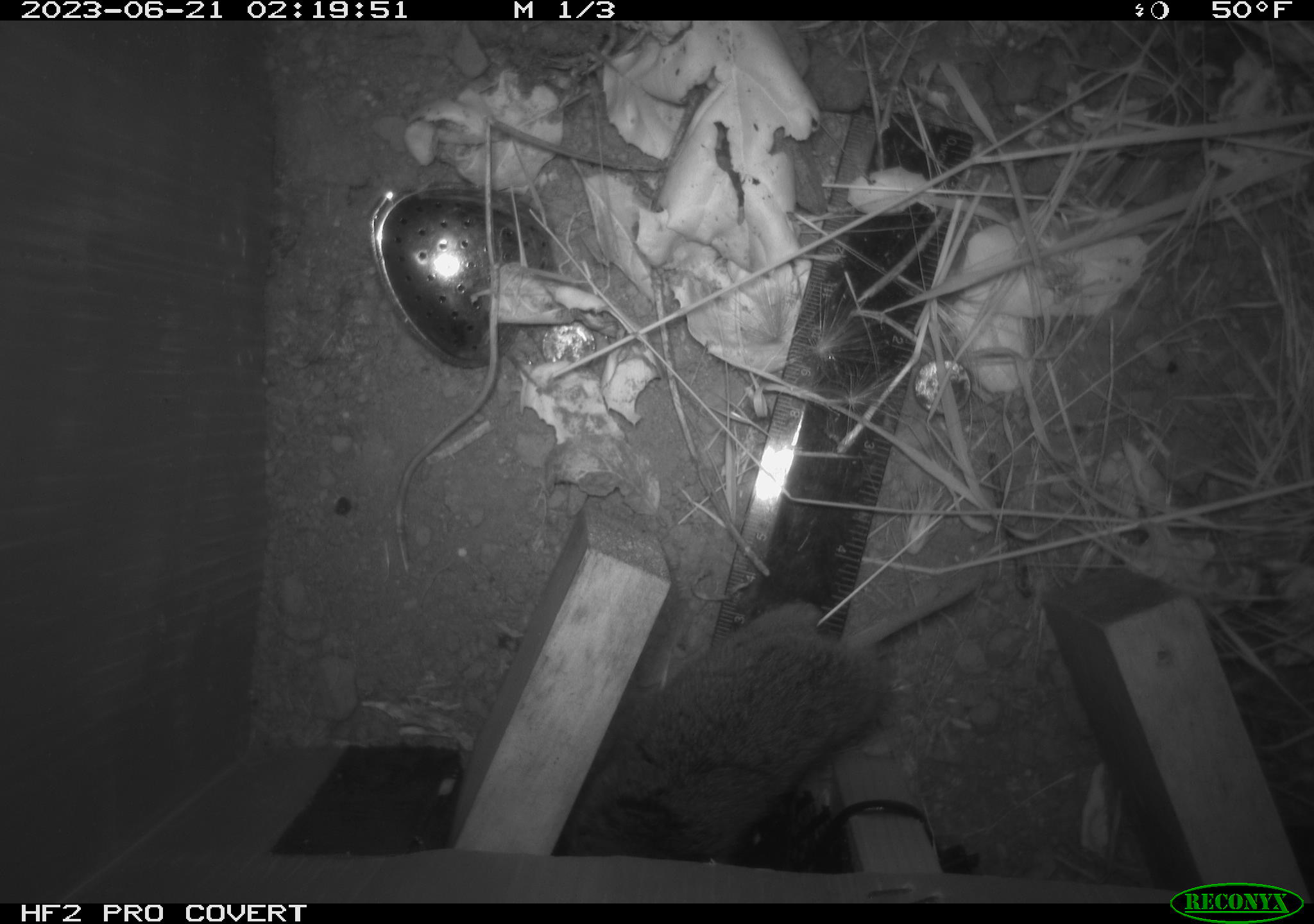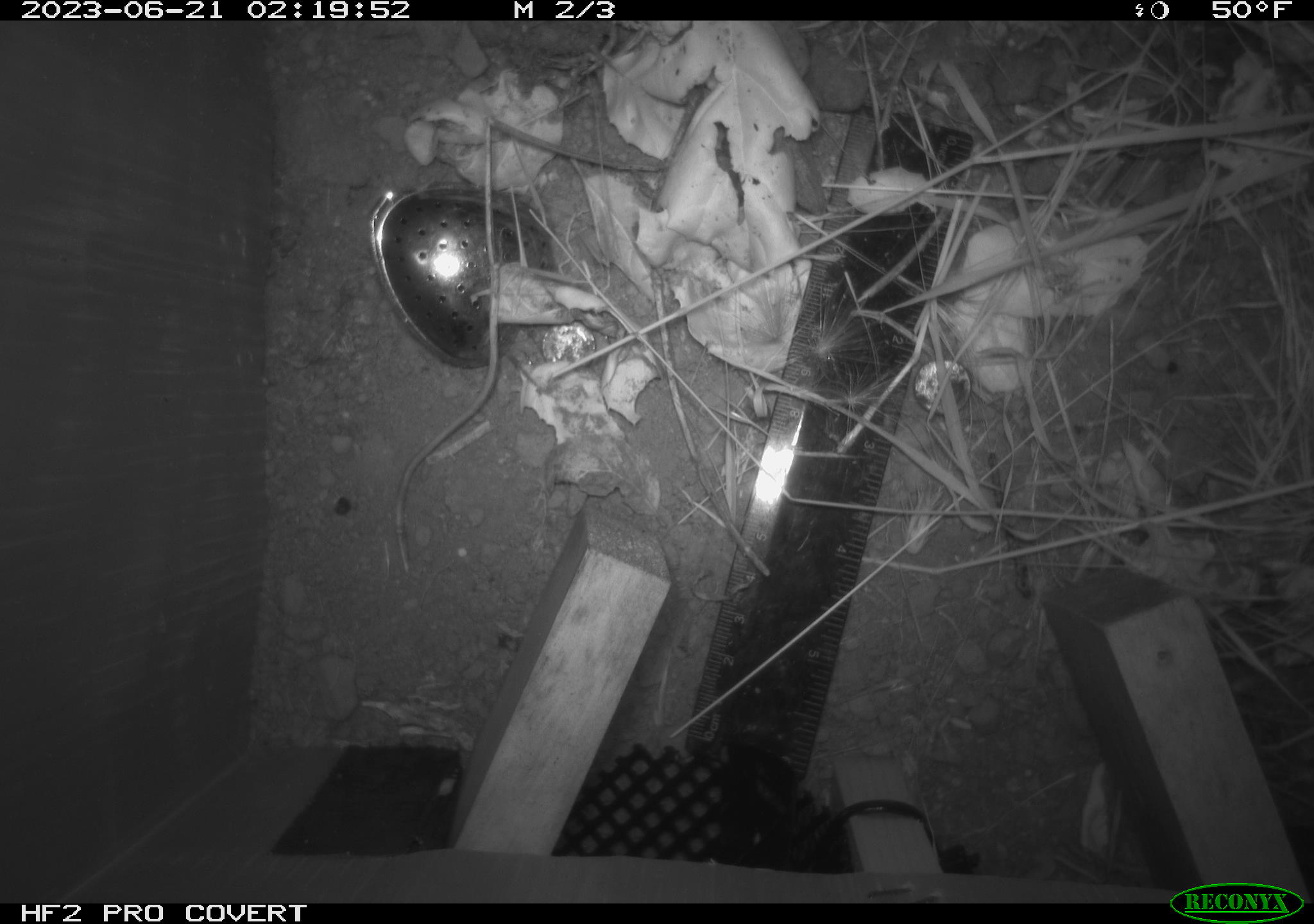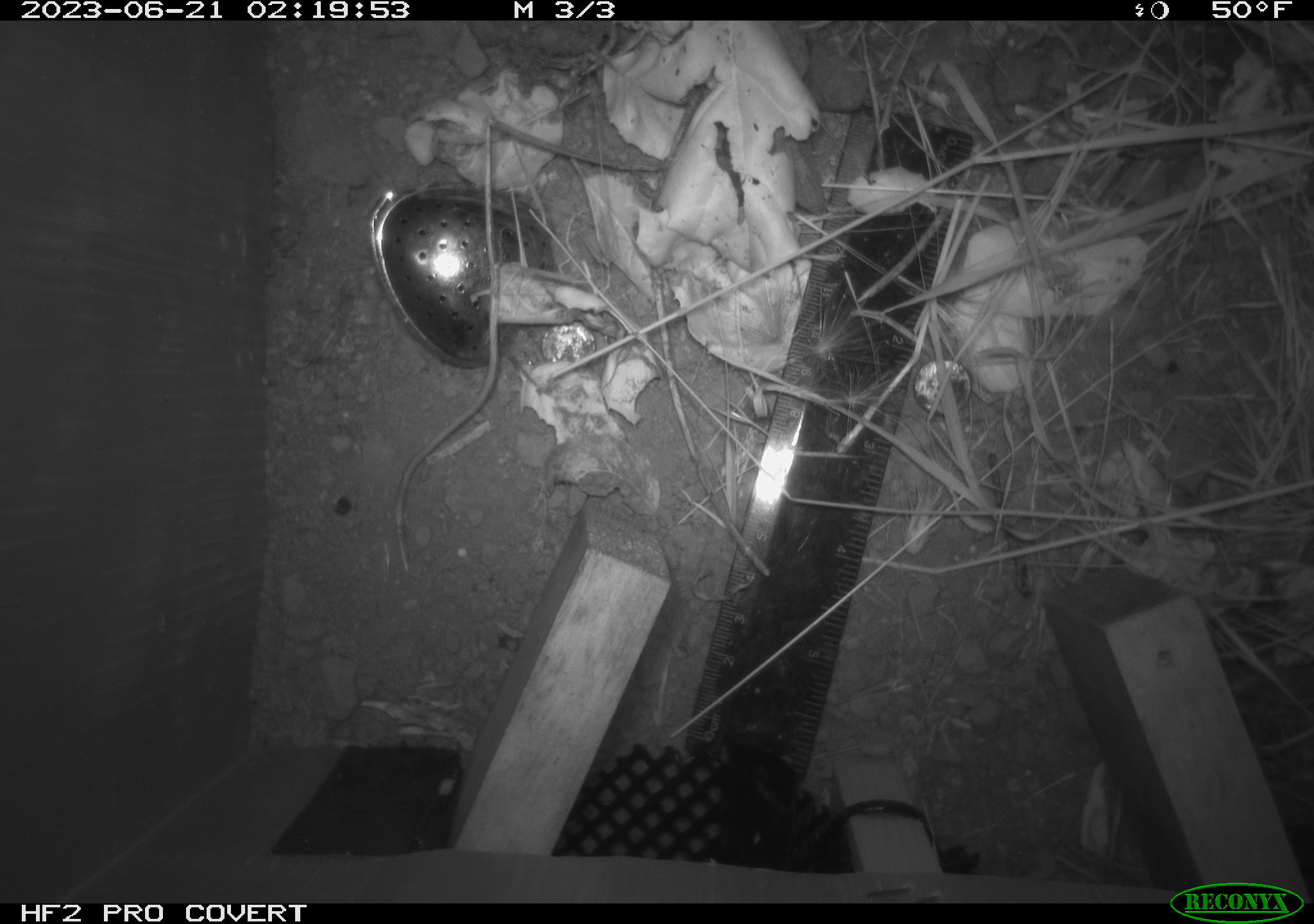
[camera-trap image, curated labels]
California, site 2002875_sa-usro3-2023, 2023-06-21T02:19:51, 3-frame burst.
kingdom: Animalia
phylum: Chordata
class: Mammalia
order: Rodentia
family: Cricetidae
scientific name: Arvicolinae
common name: voles, lemmings, and muskrats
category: arvicolinae subfamily